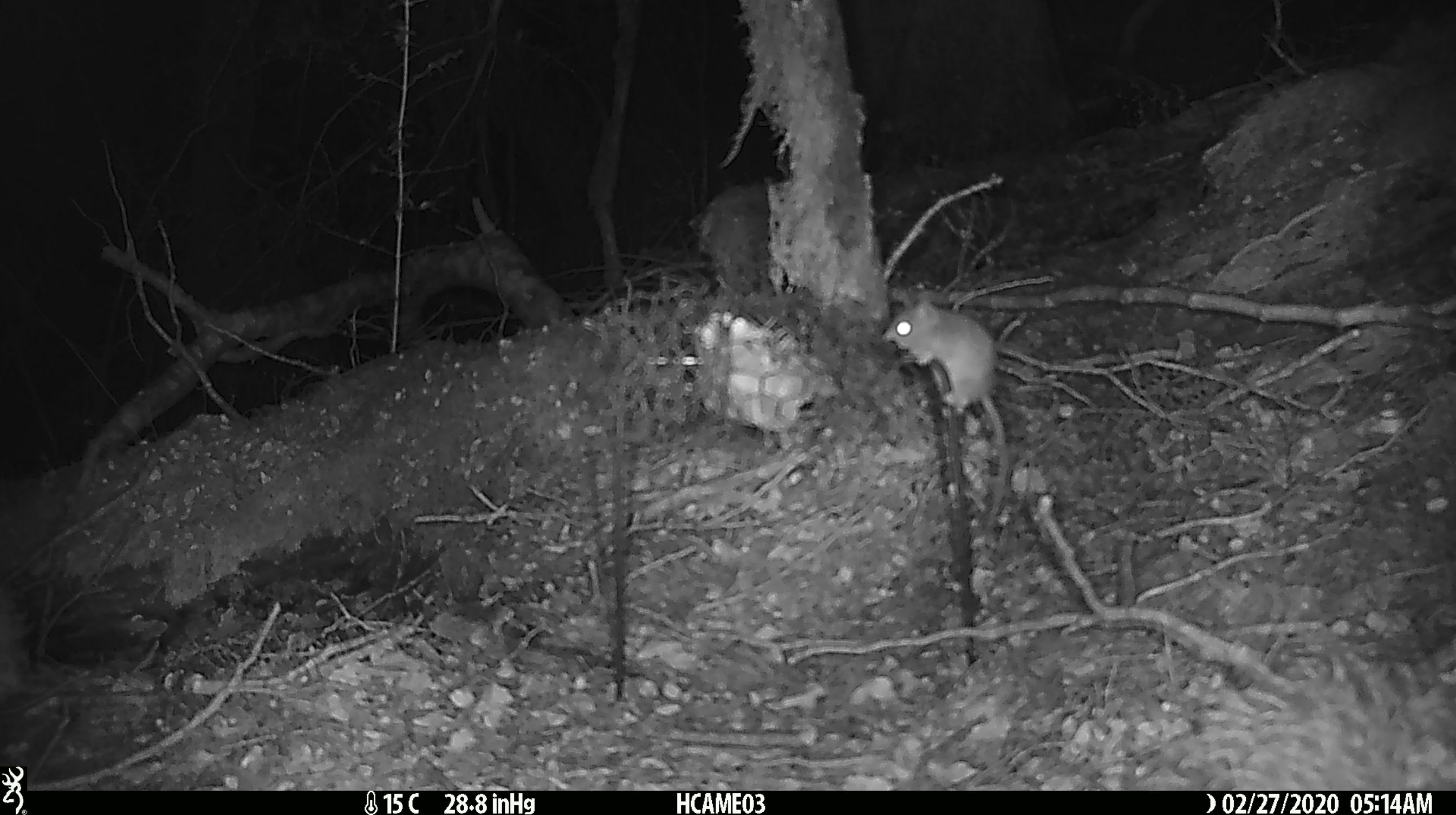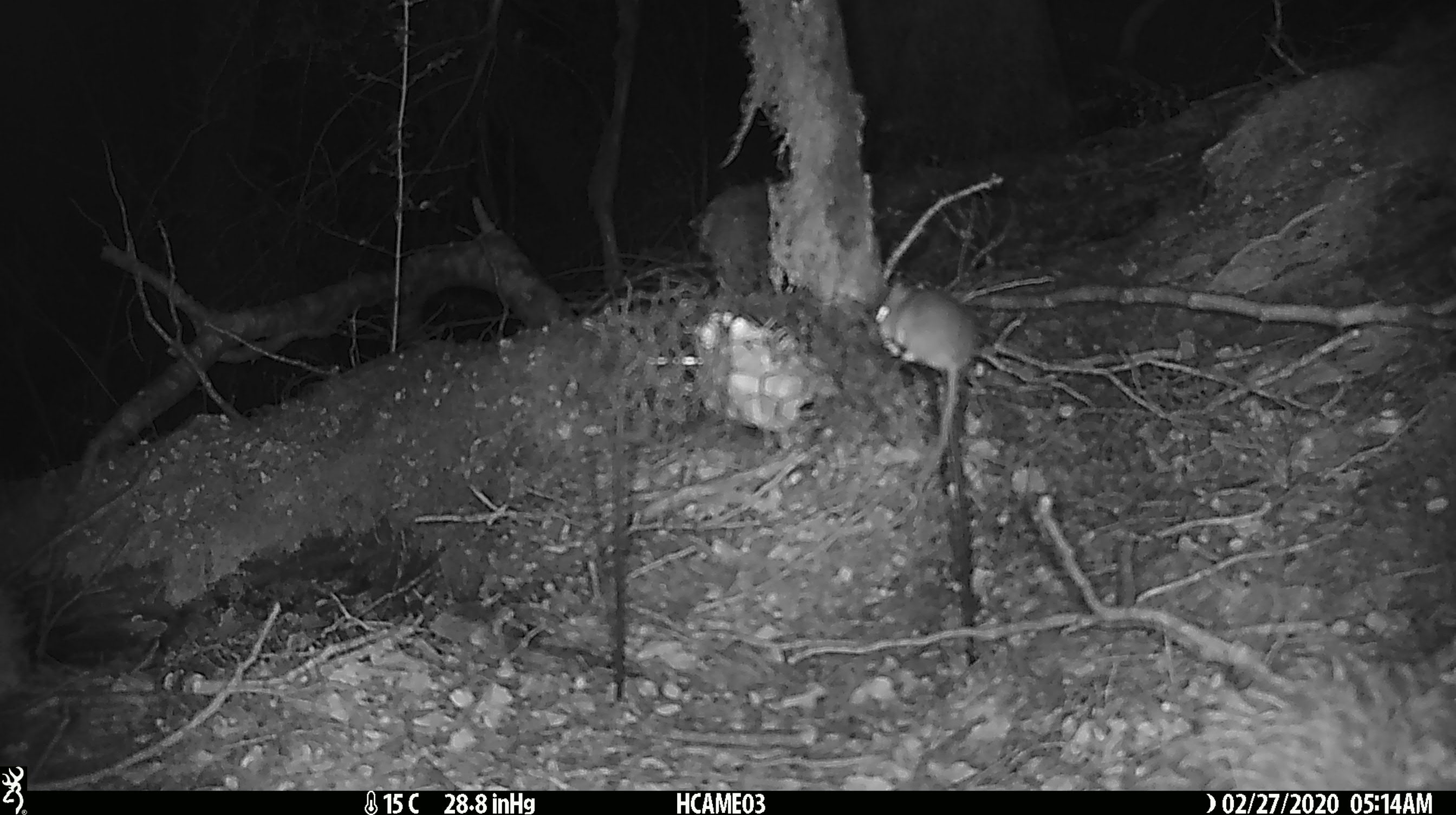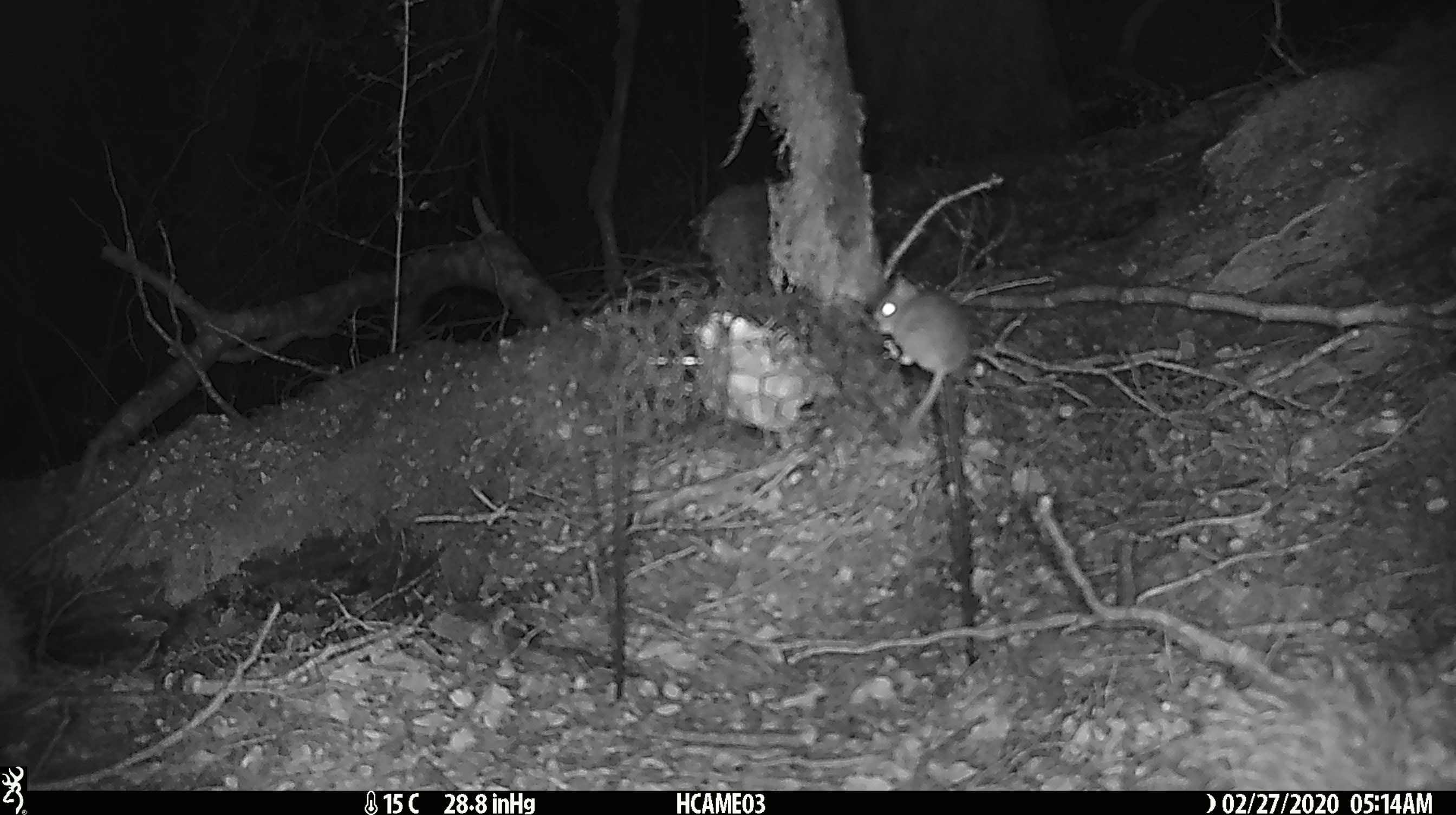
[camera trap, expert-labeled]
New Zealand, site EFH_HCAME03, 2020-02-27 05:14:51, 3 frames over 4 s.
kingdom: Animalia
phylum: Chordata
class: Mammalia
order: Rodentia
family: Muridae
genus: Mus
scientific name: Mus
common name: mouse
Mouse (Mus).